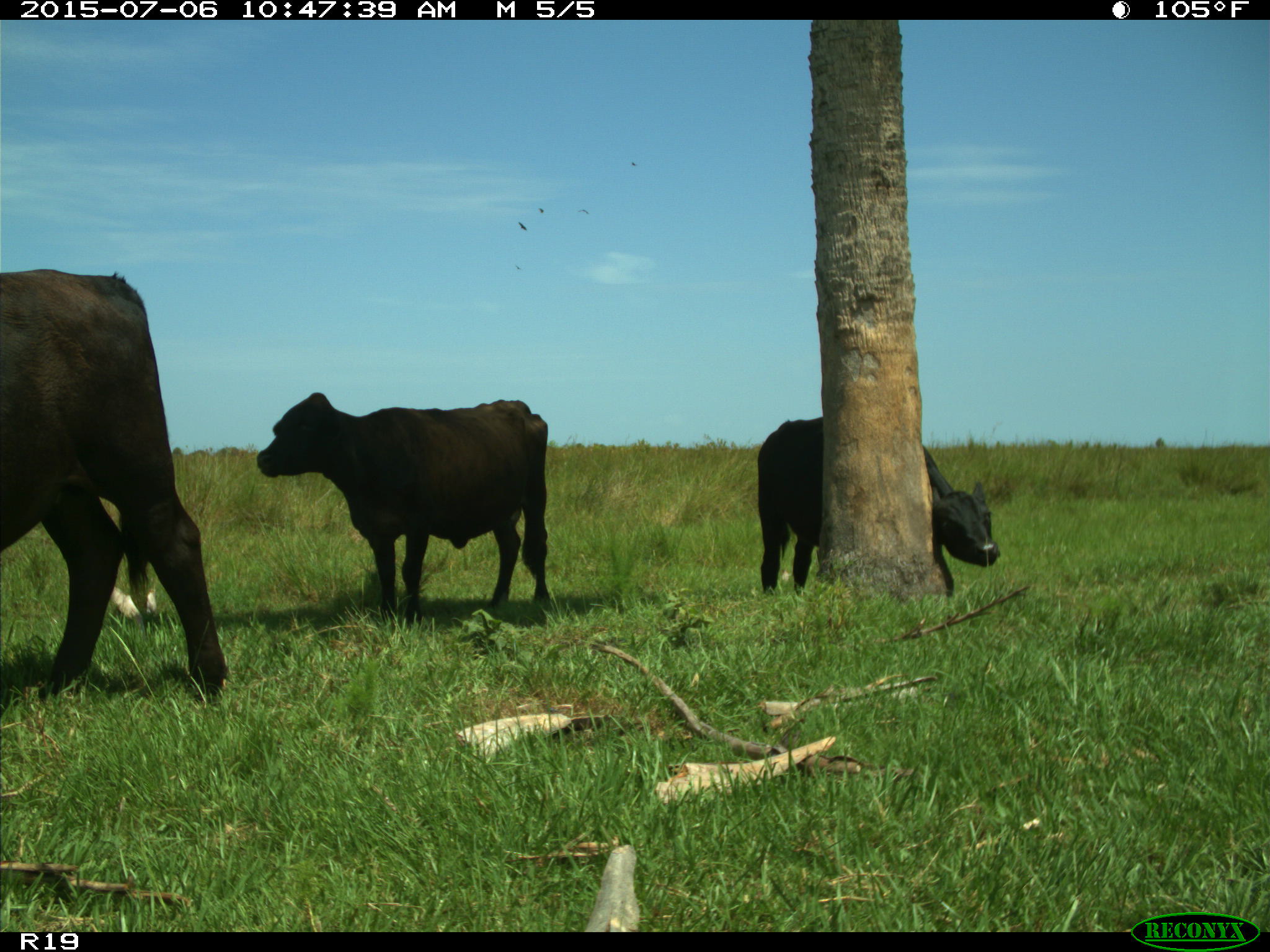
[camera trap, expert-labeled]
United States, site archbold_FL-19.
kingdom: Animalia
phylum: Chordata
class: Mammalia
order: Artiodactyla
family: Bovidae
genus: Bos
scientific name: Bos taurus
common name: domestic cow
Bos taurus (domestic cow).